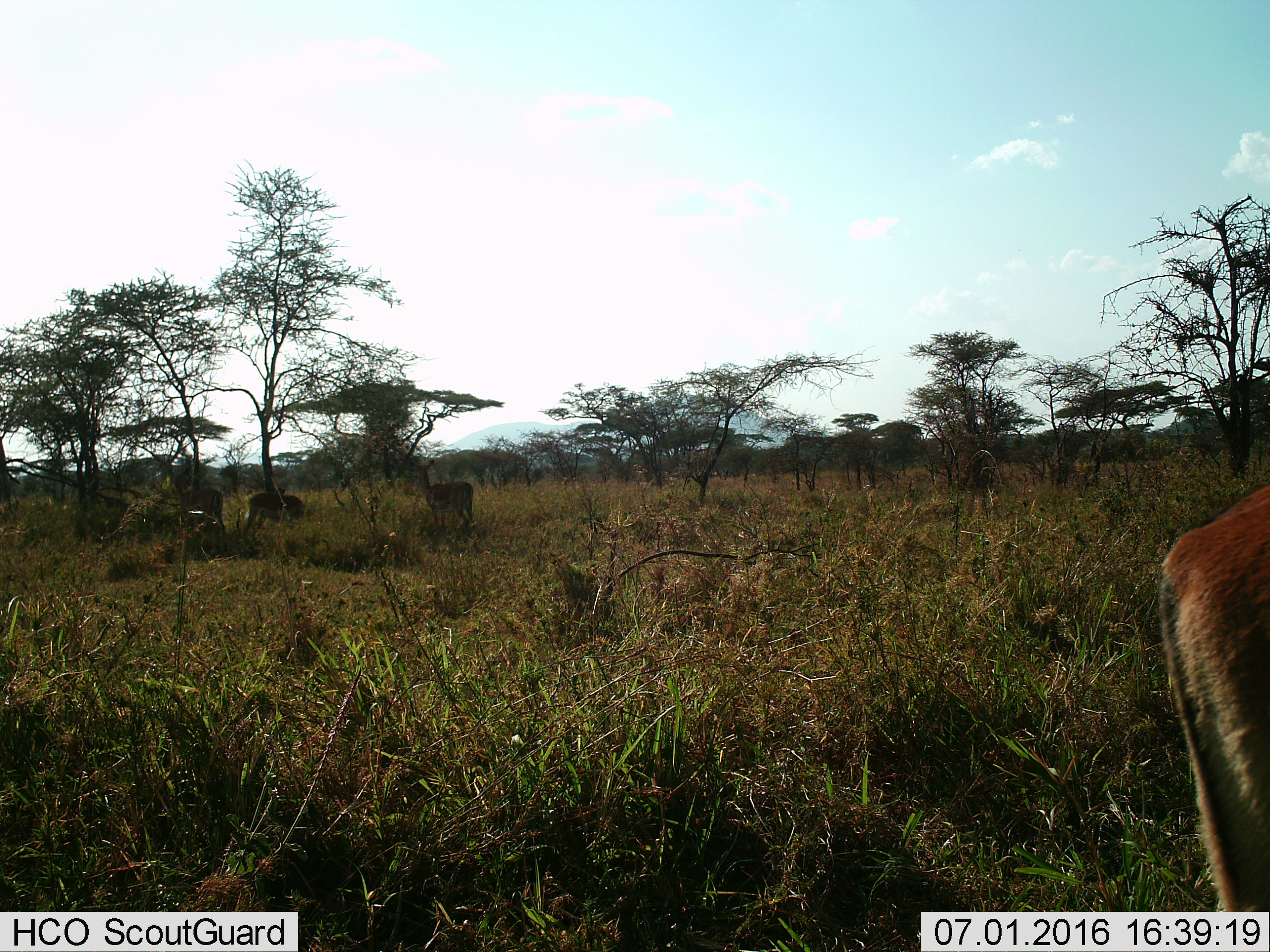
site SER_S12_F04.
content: unidentified animal